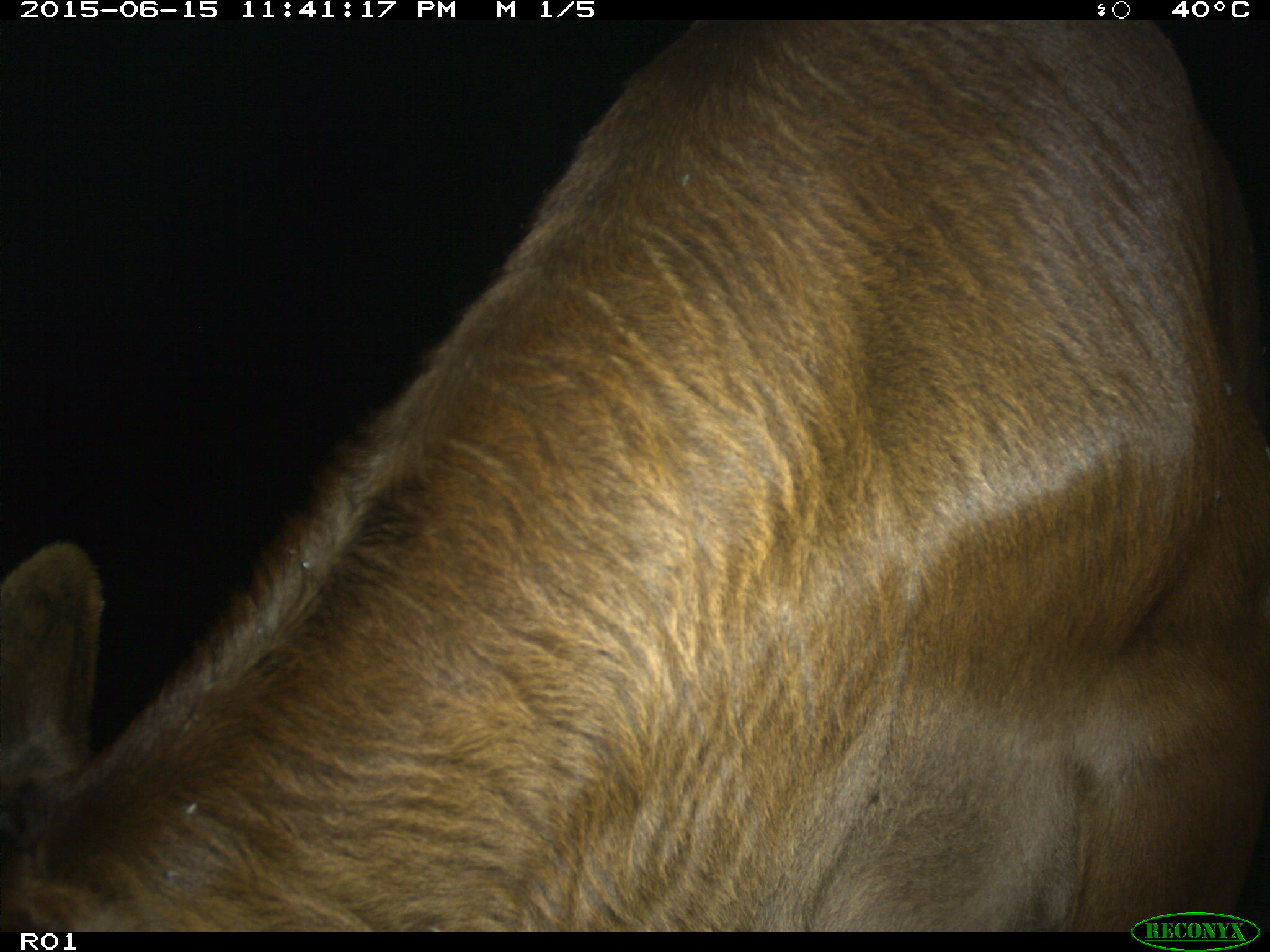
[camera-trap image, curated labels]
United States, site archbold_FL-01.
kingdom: Animalia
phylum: Chordata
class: Mammalia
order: Artiodactyla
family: Bovidae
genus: Bos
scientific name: Bos taurus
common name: domestic cow